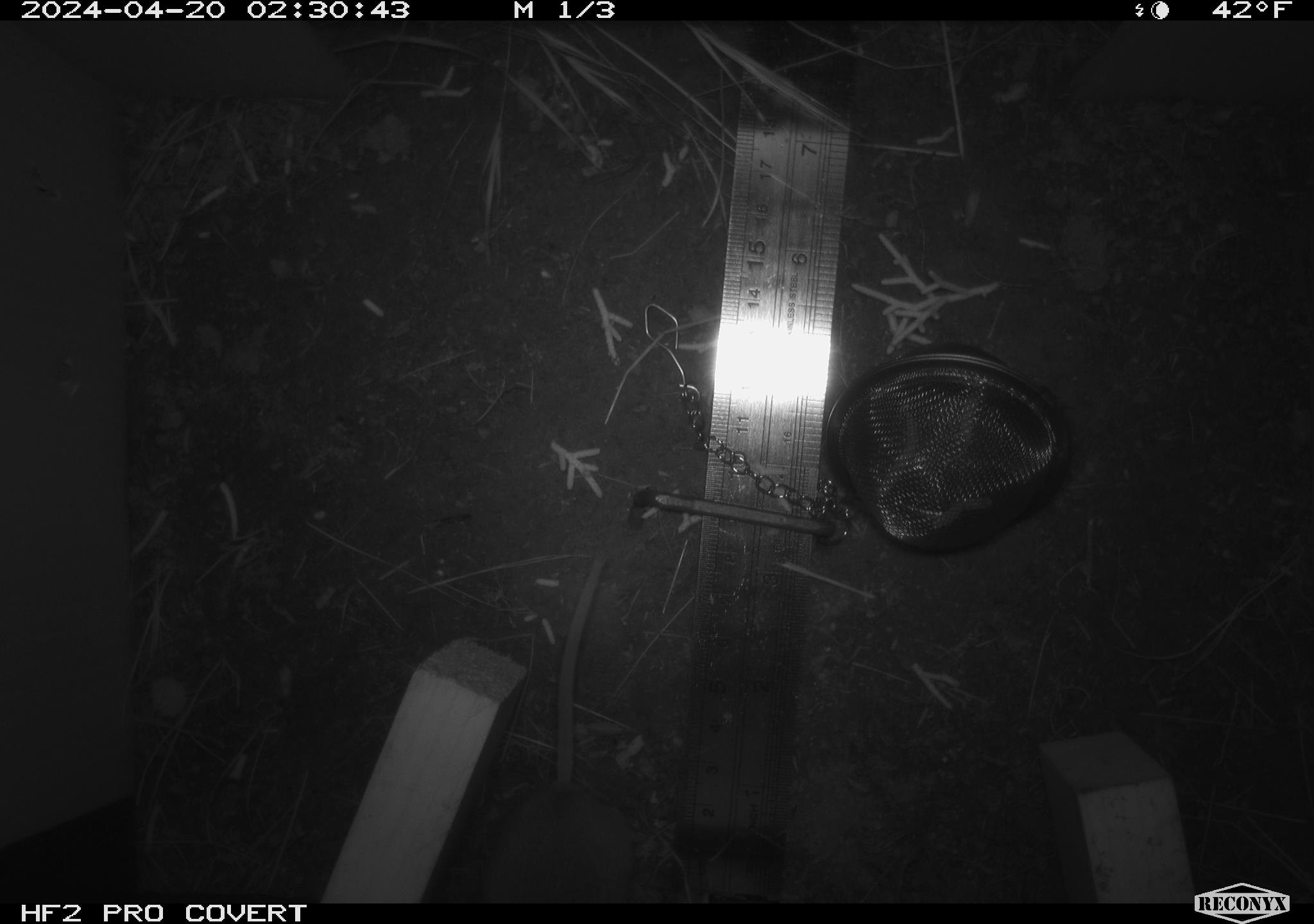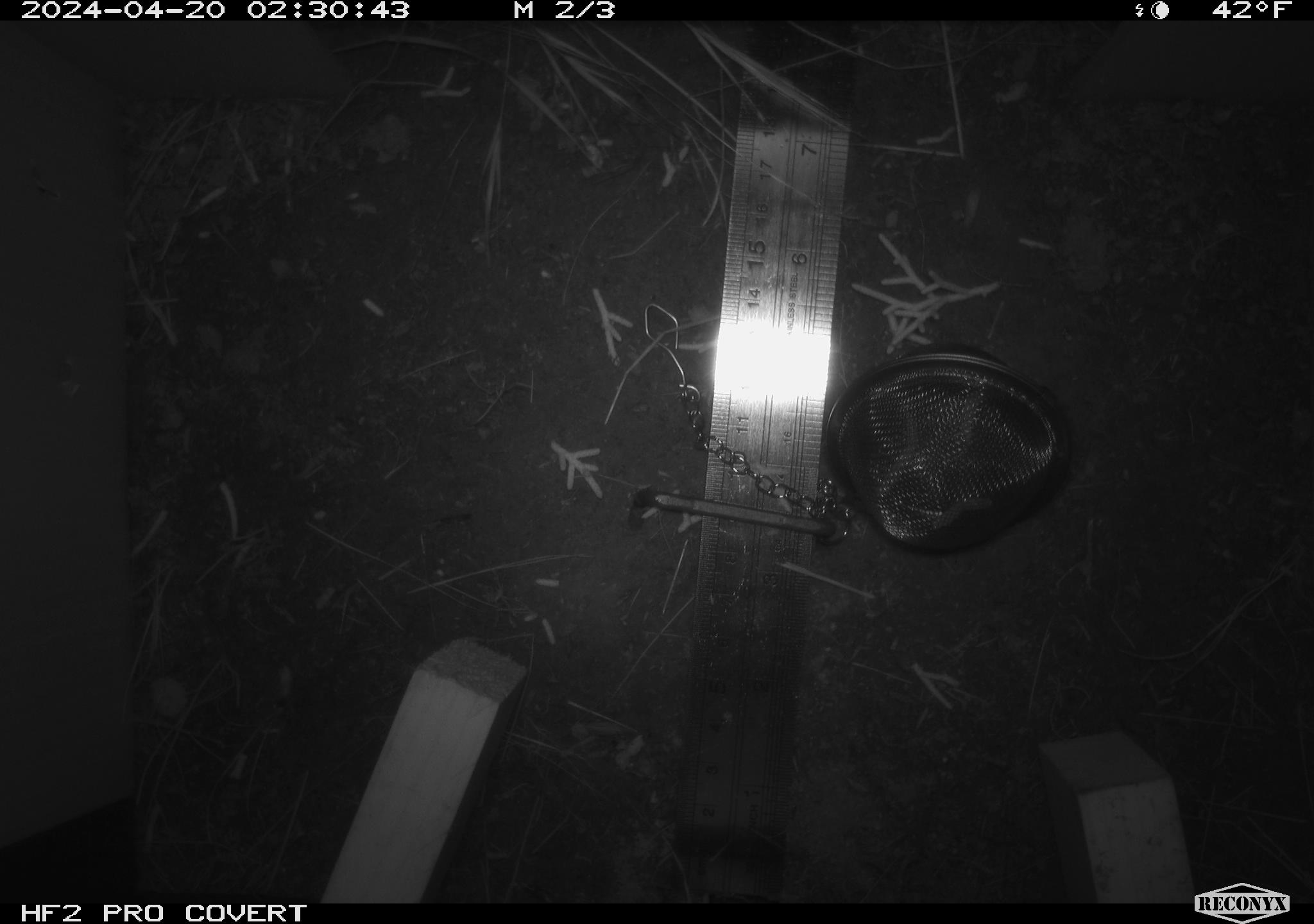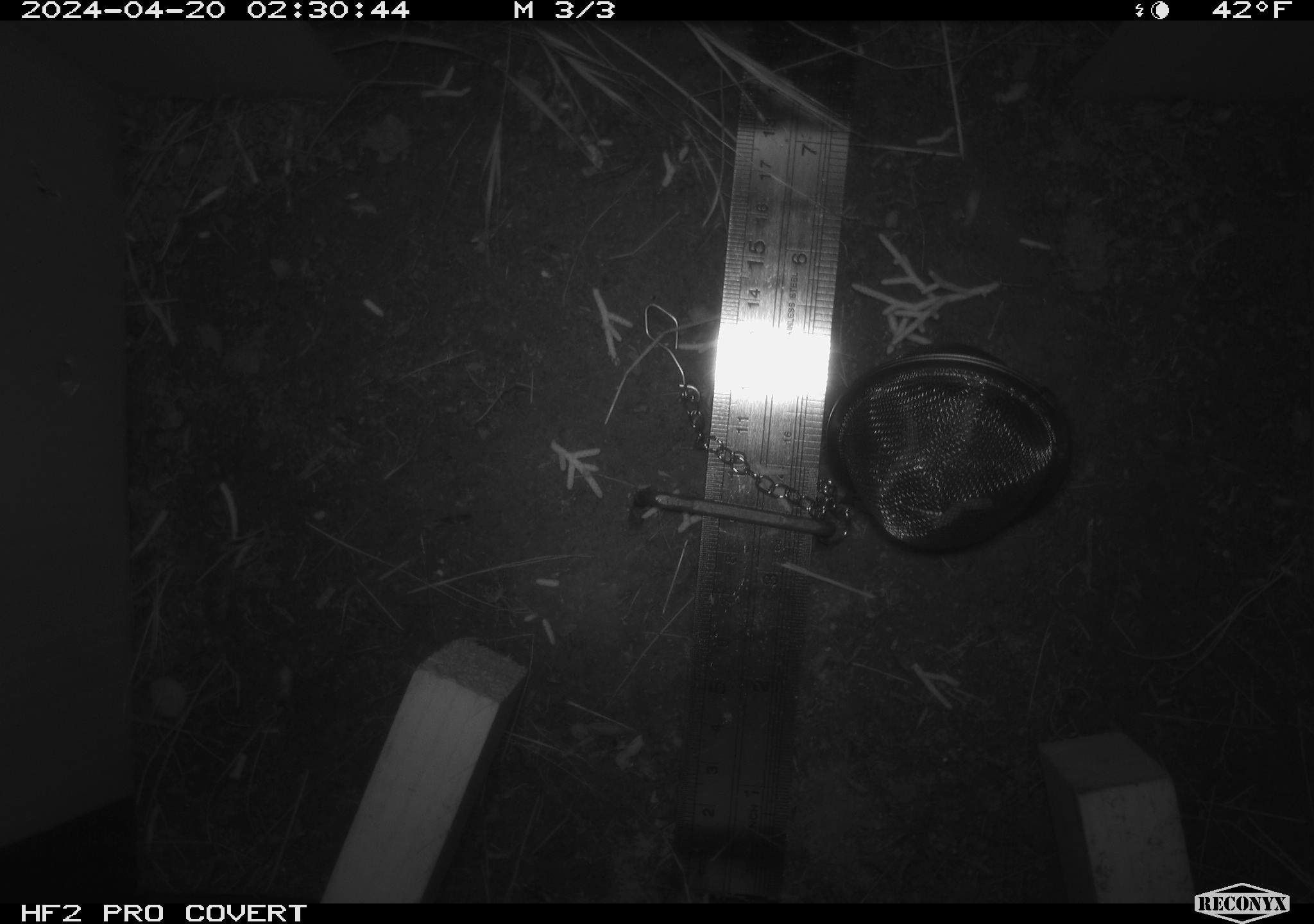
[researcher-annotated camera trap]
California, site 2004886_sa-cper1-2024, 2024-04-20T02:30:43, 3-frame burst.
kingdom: Animalia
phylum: Chordata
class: Mammalia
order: Rodentia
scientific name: Rodentia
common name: rodent